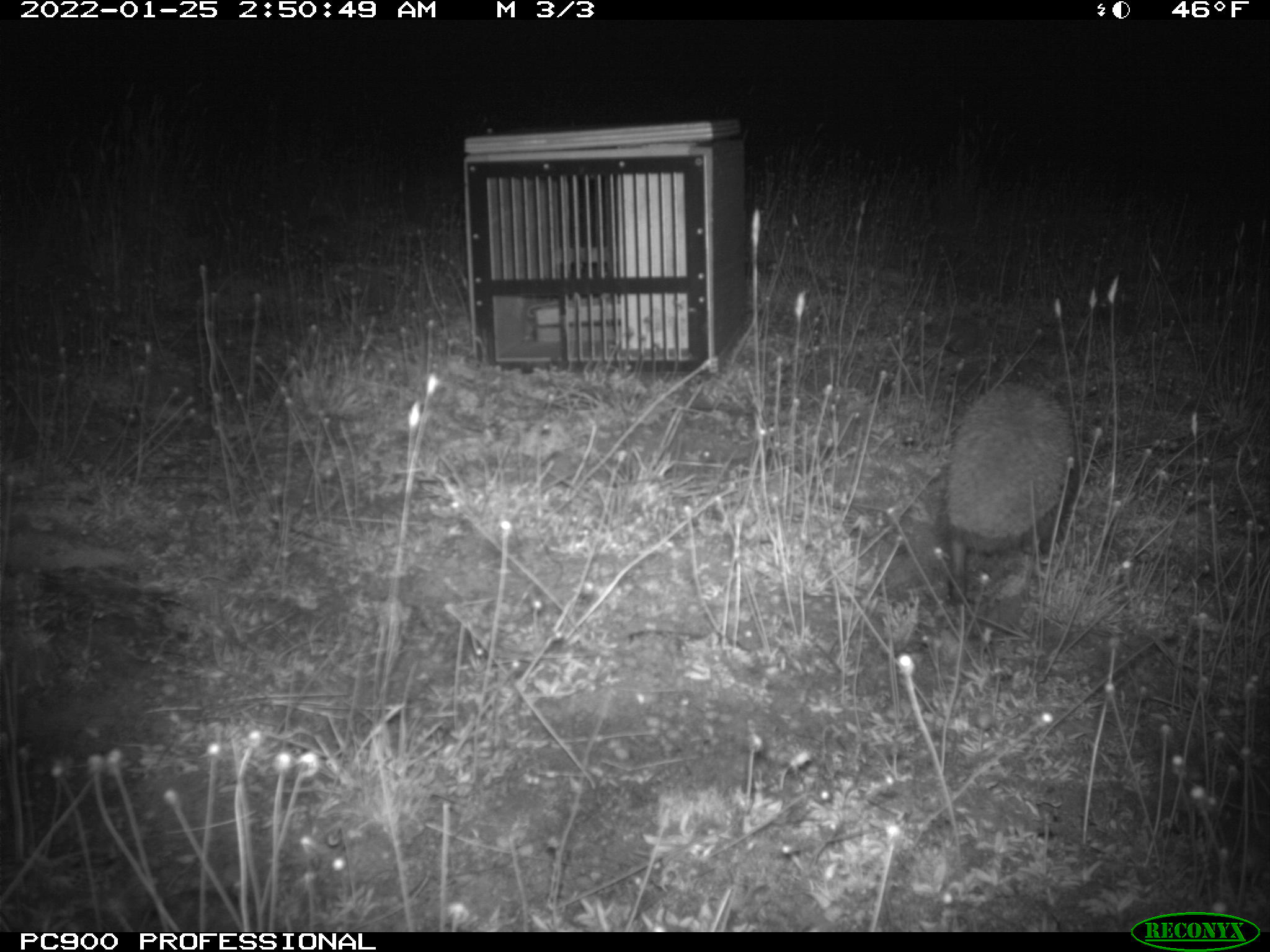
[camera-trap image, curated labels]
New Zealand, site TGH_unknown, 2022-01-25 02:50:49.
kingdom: Animalia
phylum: Chordata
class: Mammalia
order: Eulipotyphla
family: Erinaceidae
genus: Erinaceus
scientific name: Erinaceus europaeus europaeus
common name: european hedgehog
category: hedgehog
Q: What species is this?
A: Hedgehog (european hedgehog) (Erinaceus europaeus europaeus).